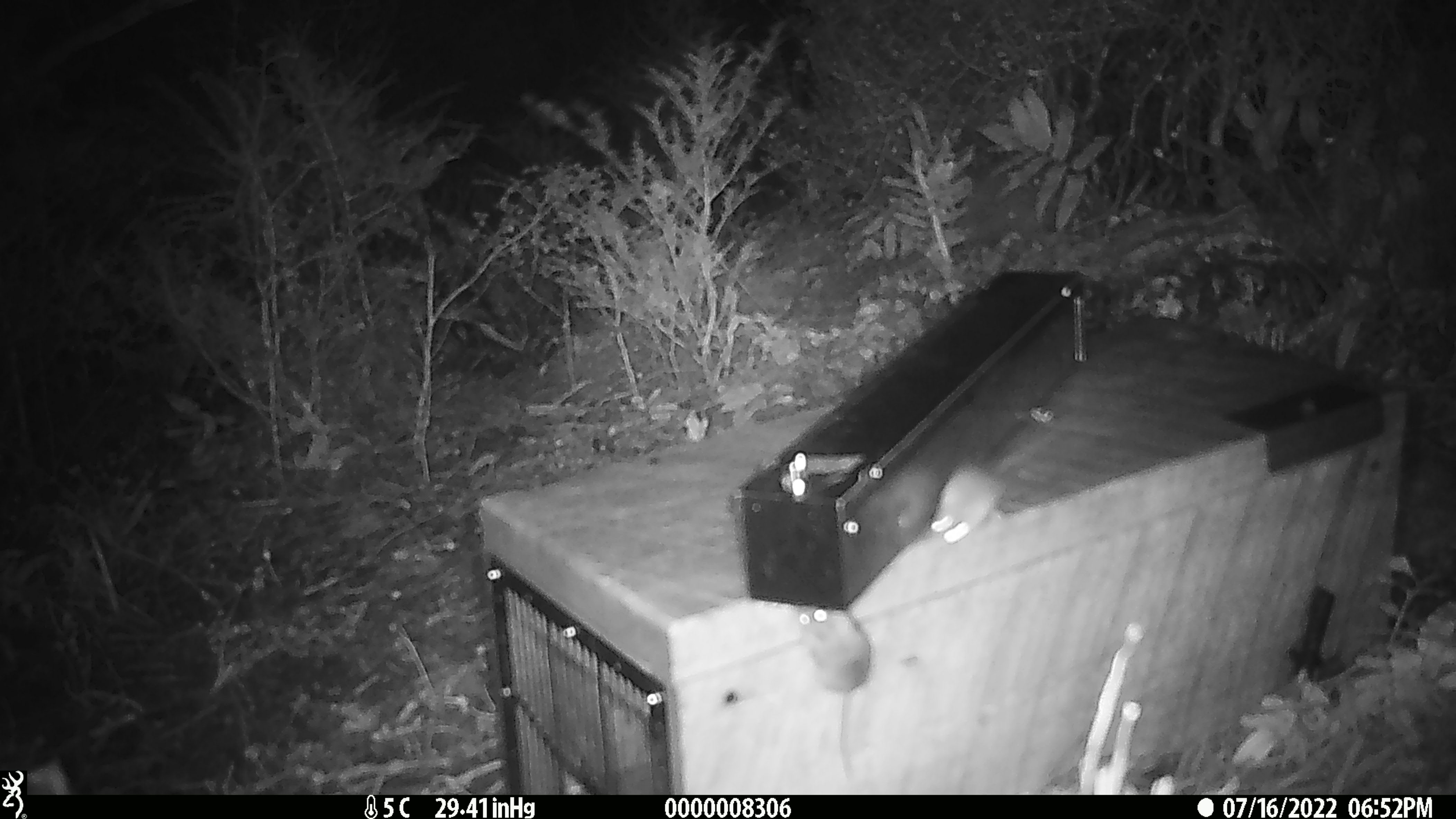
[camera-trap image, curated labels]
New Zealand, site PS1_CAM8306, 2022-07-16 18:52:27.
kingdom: Animalia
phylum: Chordata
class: Mammalia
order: Rodentia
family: Muridae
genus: Mus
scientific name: Mus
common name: mouse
Mouse (Mus).